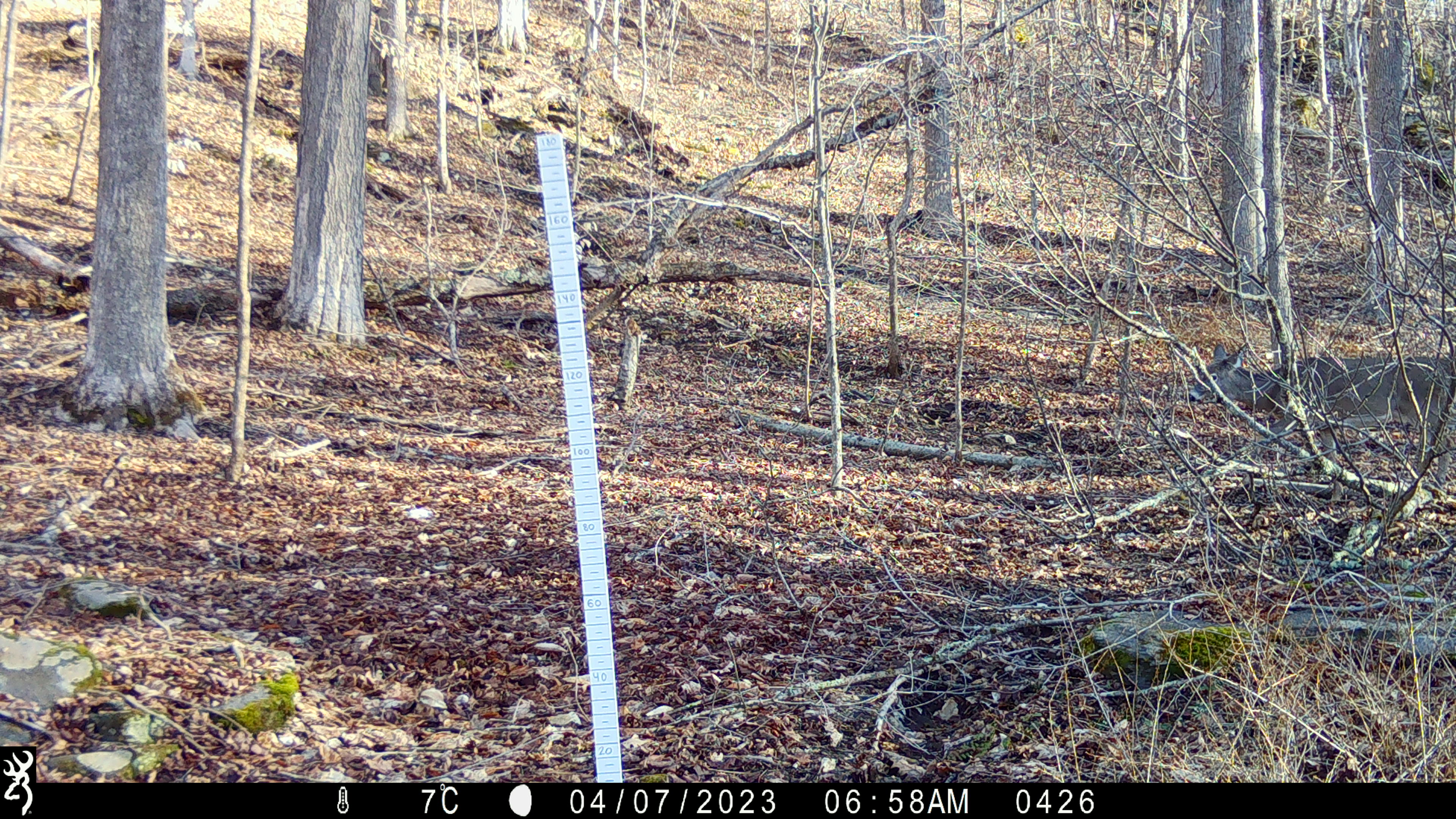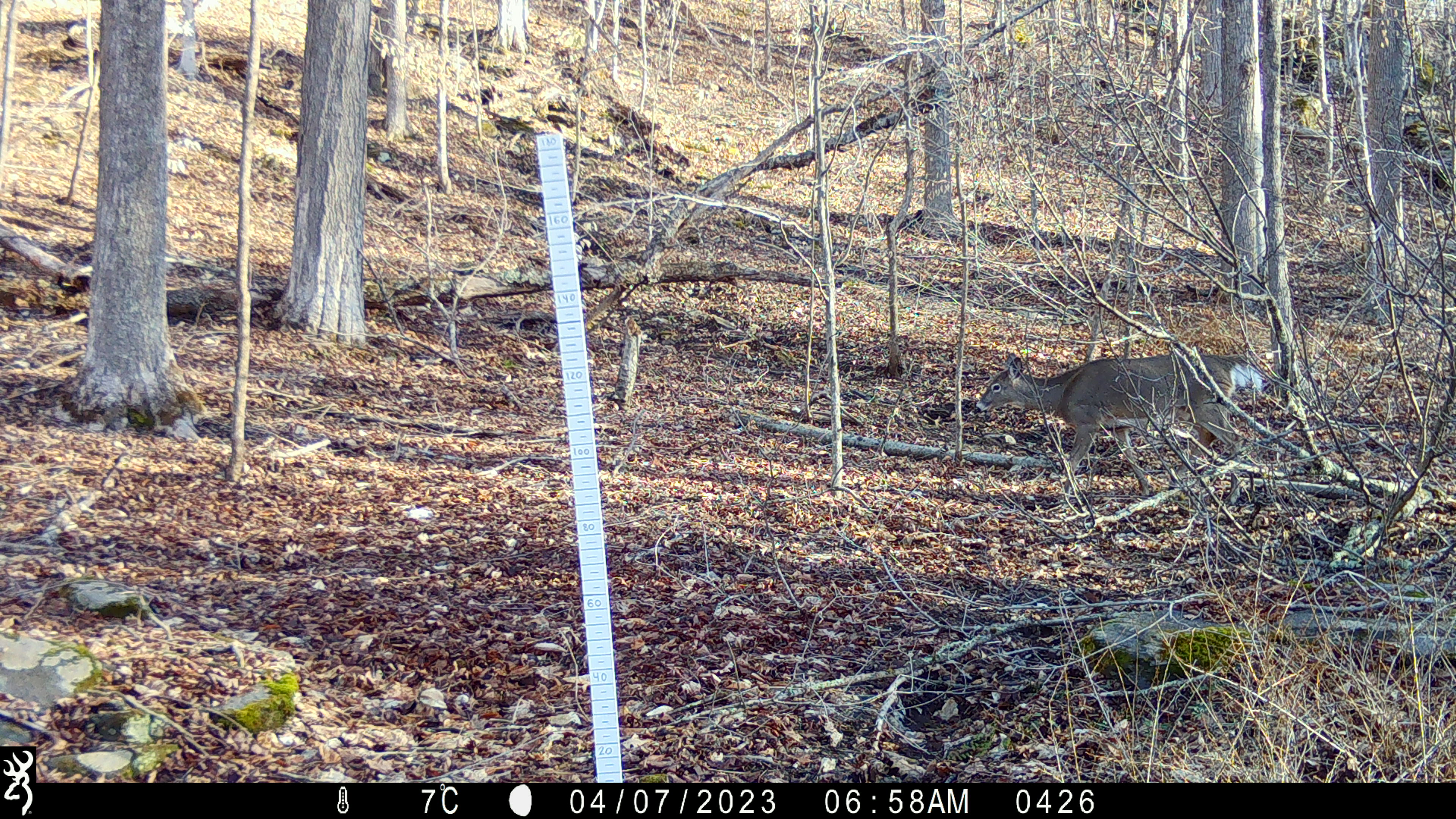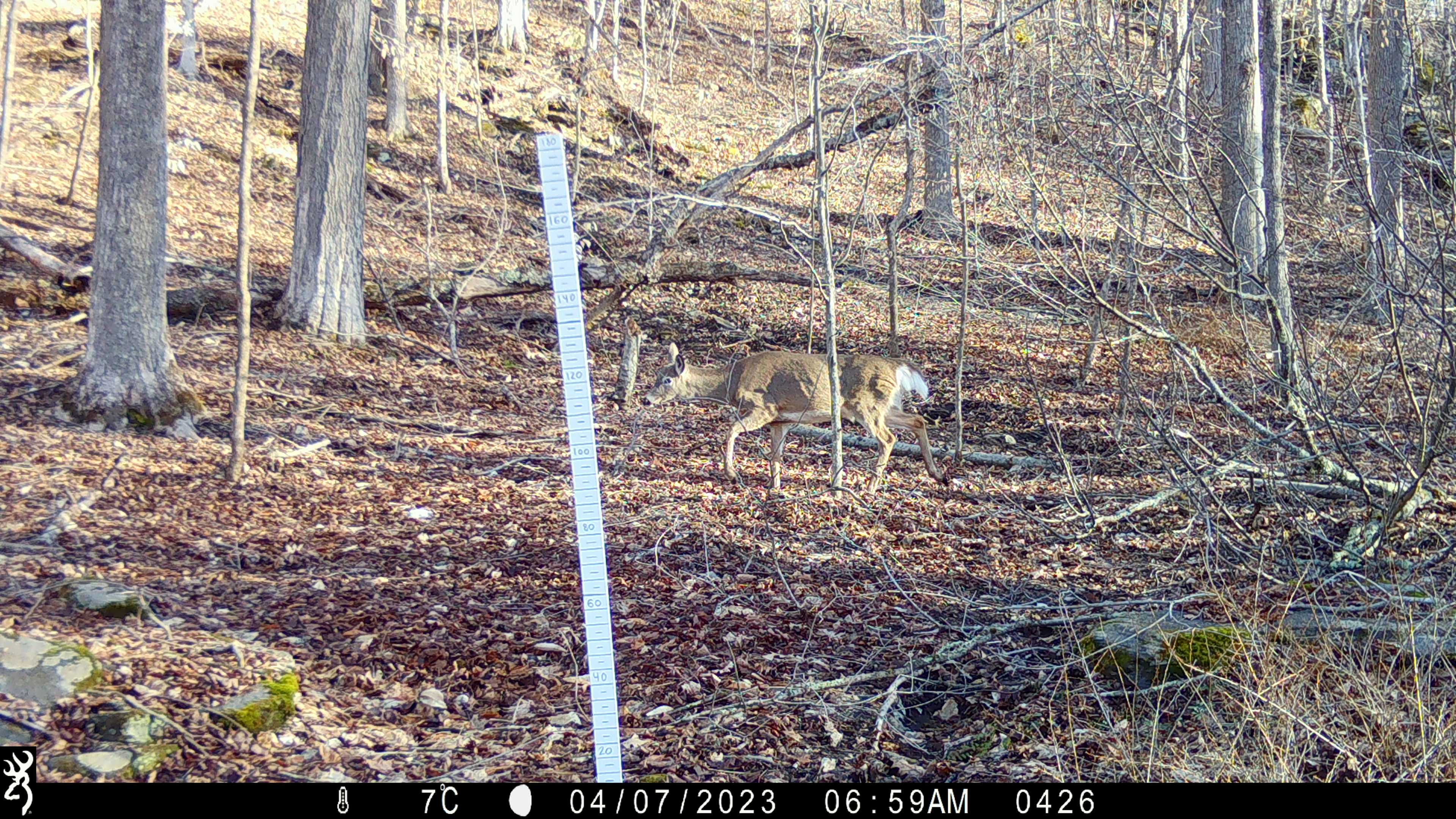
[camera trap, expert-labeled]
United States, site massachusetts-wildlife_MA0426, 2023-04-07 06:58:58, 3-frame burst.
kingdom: Animalia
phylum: Chordata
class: Mammalia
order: Artiodactyla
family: Cervidae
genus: Odocoileus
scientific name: Odocoileus virginianus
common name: white-tailed deer